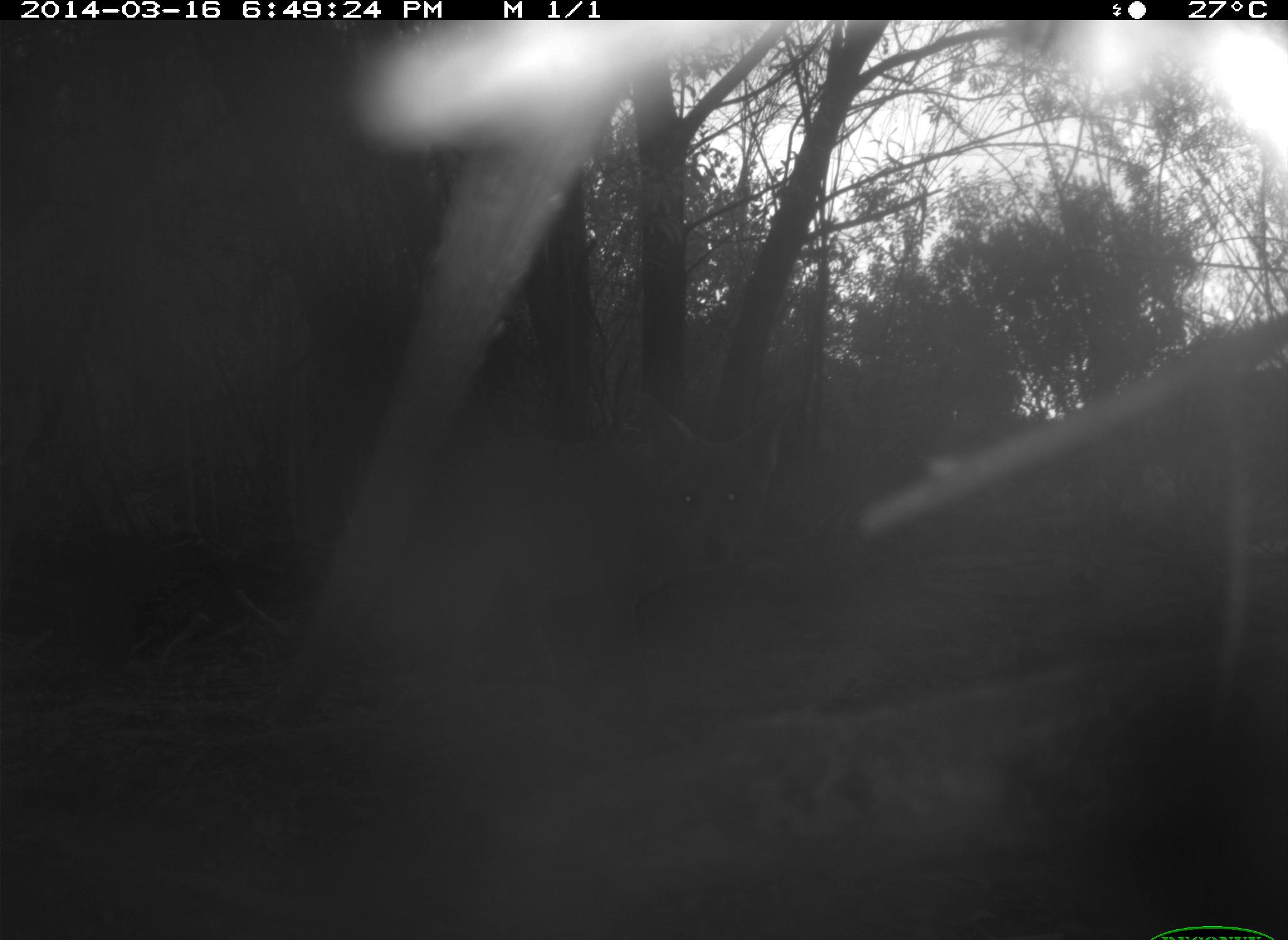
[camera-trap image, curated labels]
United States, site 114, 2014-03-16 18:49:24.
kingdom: Animalia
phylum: Chordata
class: Mammalia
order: Carnivora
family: Canidae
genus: Canis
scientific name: Canis latrans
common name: coyote